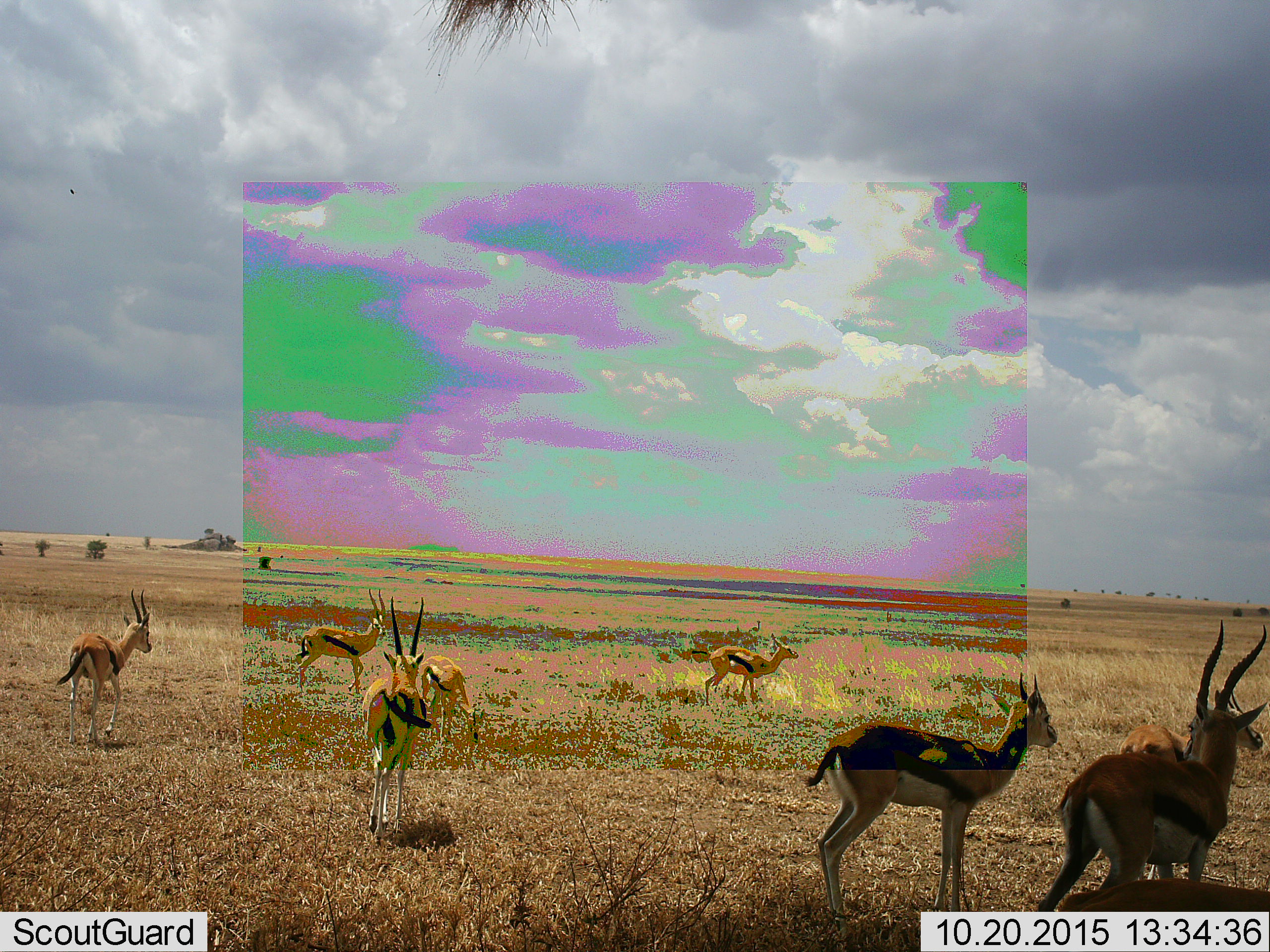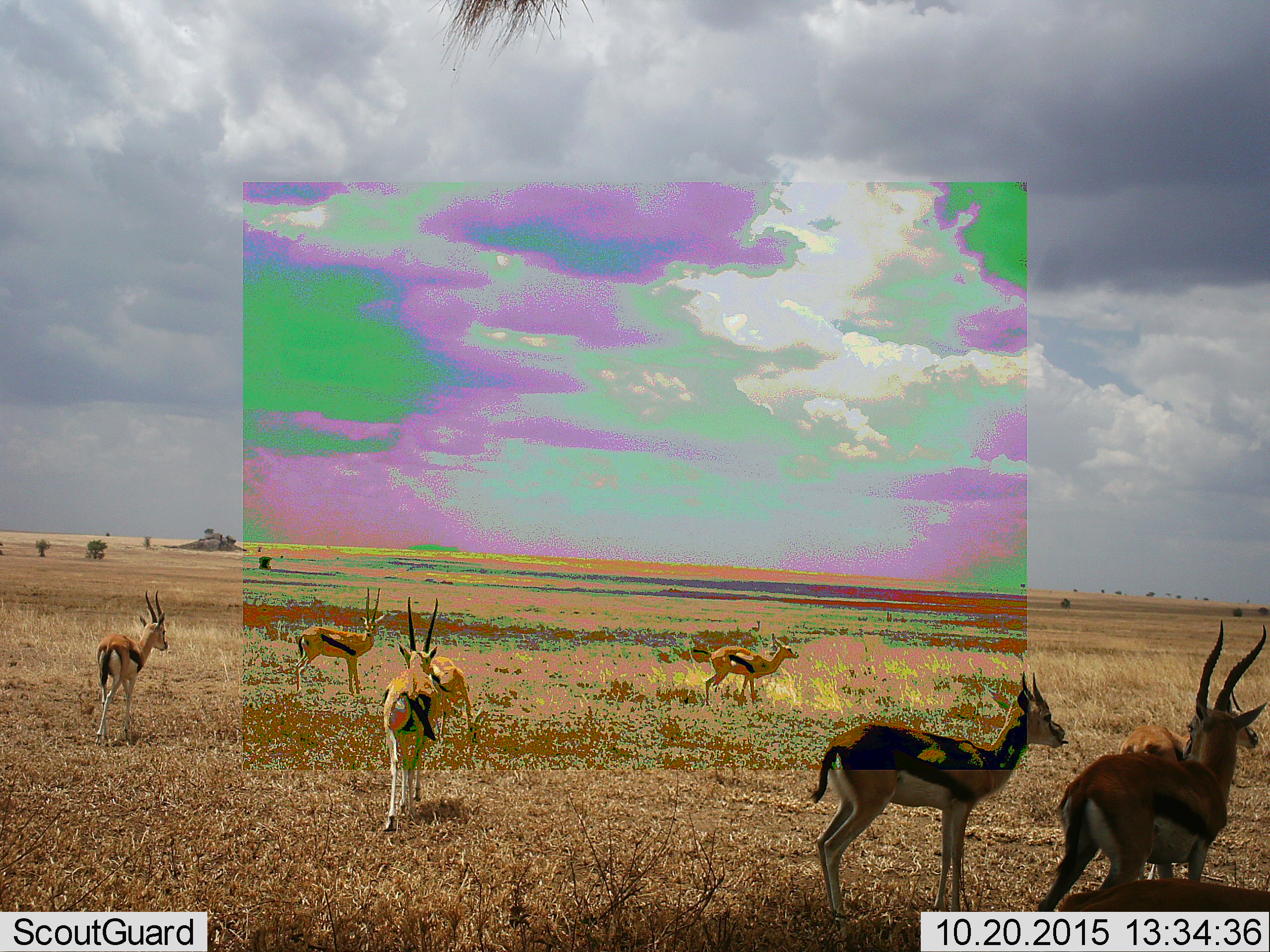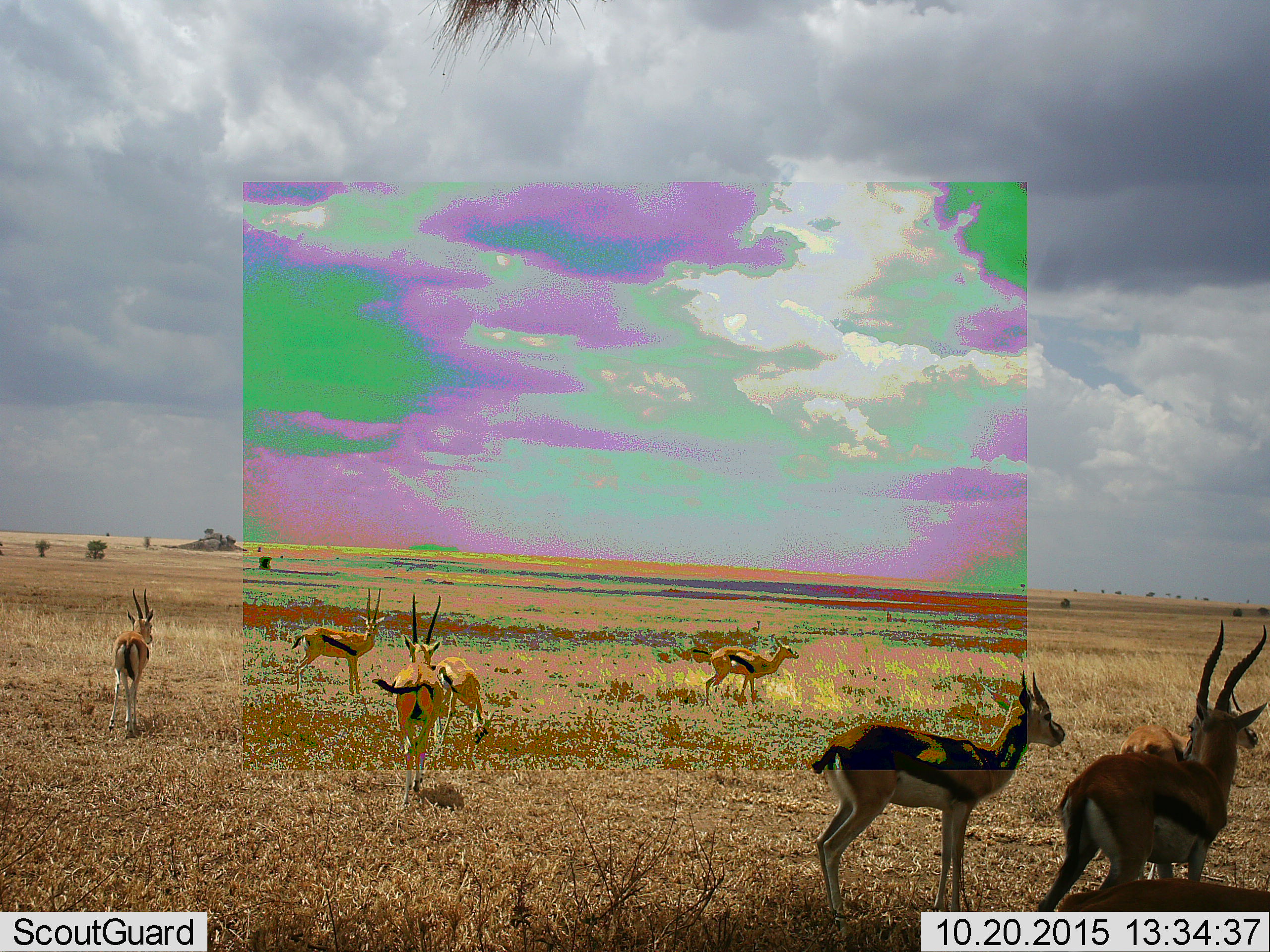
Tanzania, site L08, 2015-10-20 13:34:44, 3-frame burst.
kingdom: Animalia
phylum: Chordata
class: Mammalia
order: Artiodactyla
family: Bovidae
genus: Eudorcas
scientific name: Eudorcas thomsonii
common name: thomson's gazelle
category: gazellethomsons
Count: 7.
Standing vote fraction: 100%.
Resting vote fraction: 12%.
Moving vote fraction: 75%.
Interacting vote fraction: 12%.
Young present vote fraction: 12%.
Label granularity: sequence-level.